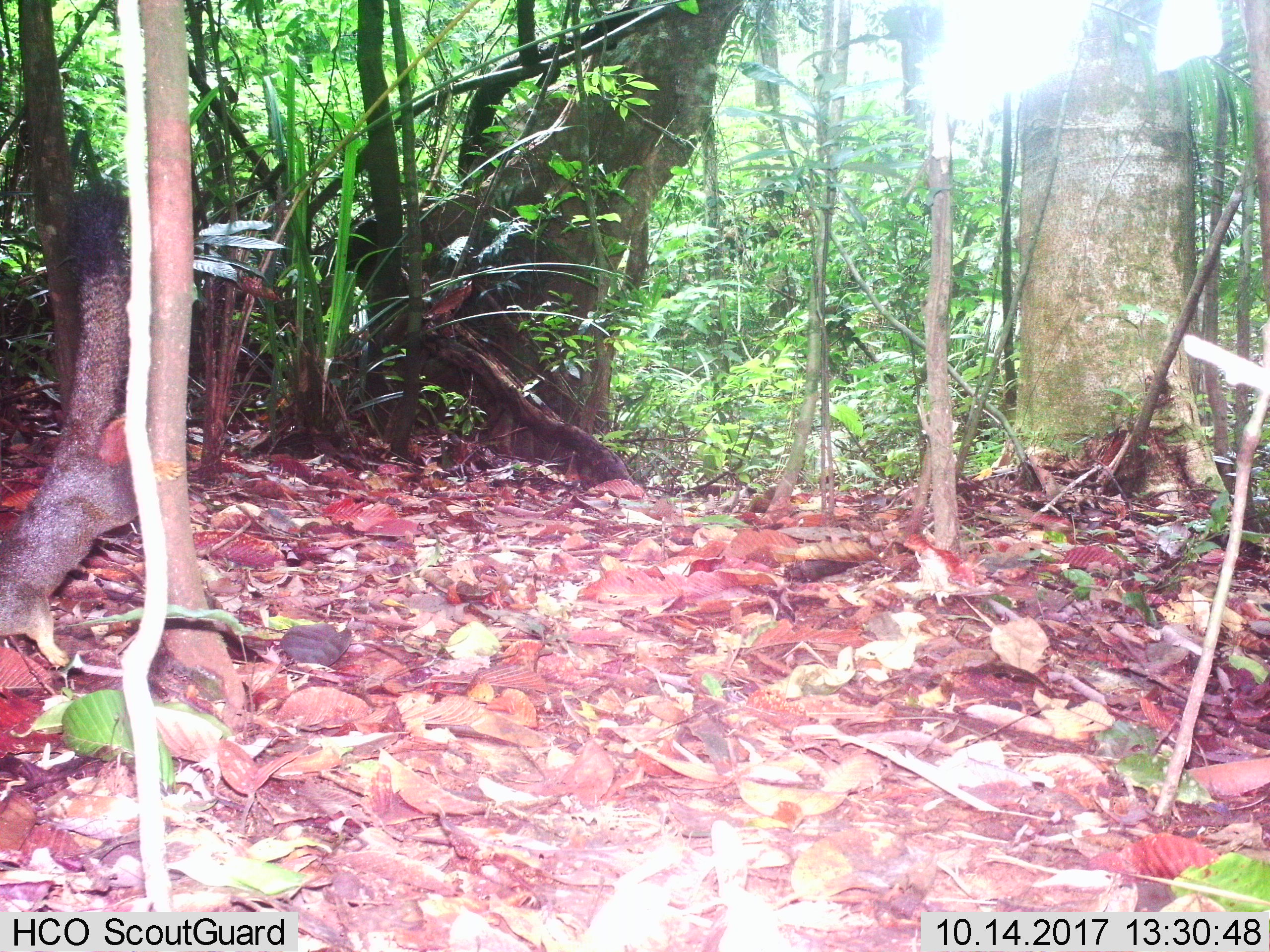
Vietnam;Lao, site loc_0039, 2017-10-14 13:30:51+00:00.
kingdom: Animalia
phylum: Chordata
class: Mammalia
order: Rodentia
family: Sciuridae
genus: Callosciurus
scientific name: Callosciurus erythraeus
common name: pallas's squirrel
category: pallass squirrel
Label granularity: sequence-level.